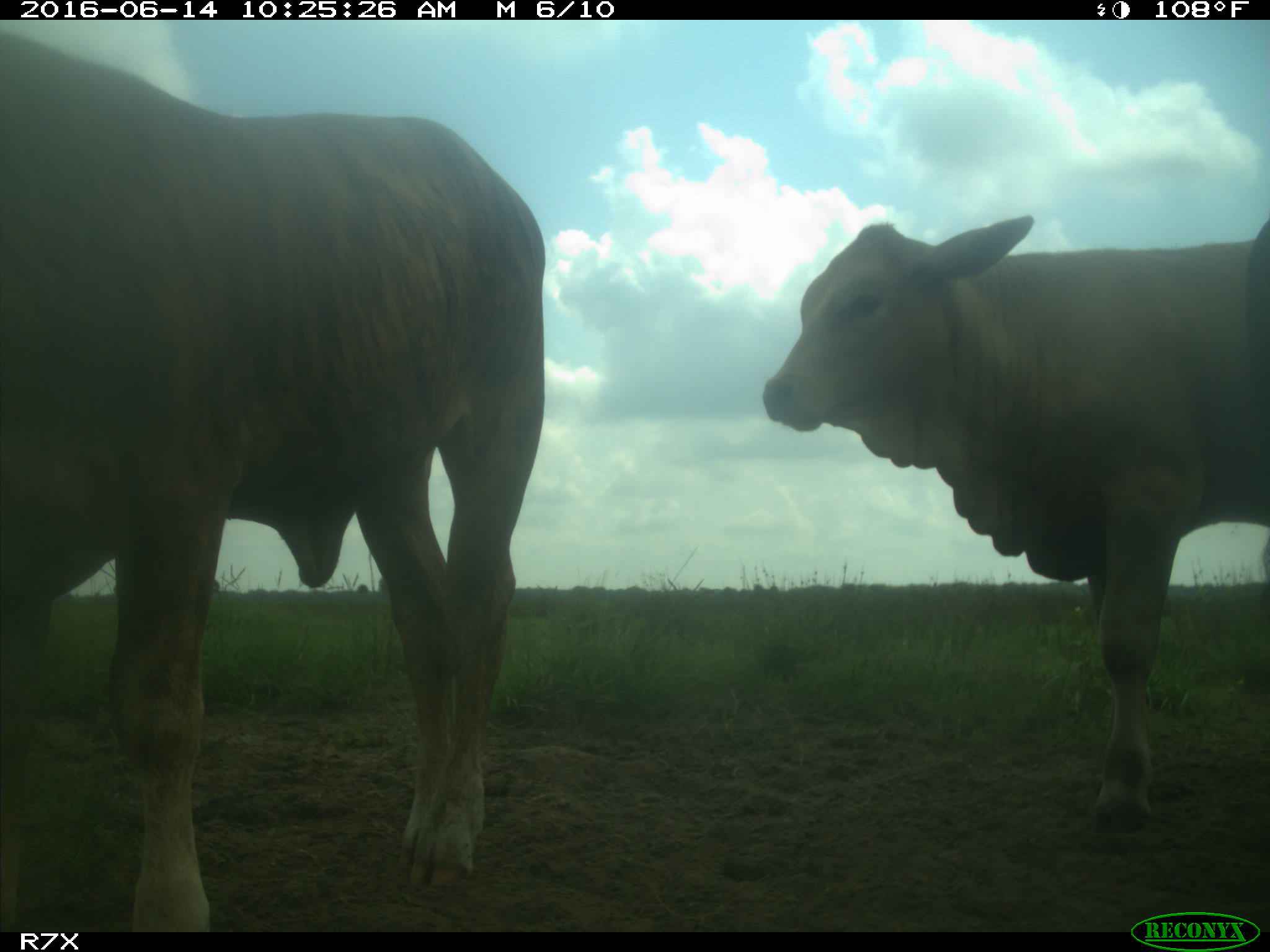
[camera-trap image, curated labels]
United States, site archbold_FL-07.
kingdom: Animalia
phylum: Chordata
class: Mammalia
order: Artiodactyla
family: Bovidae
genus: Bos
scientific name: Bos taurus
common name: domestic cow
Bos taurus (domestic cow).